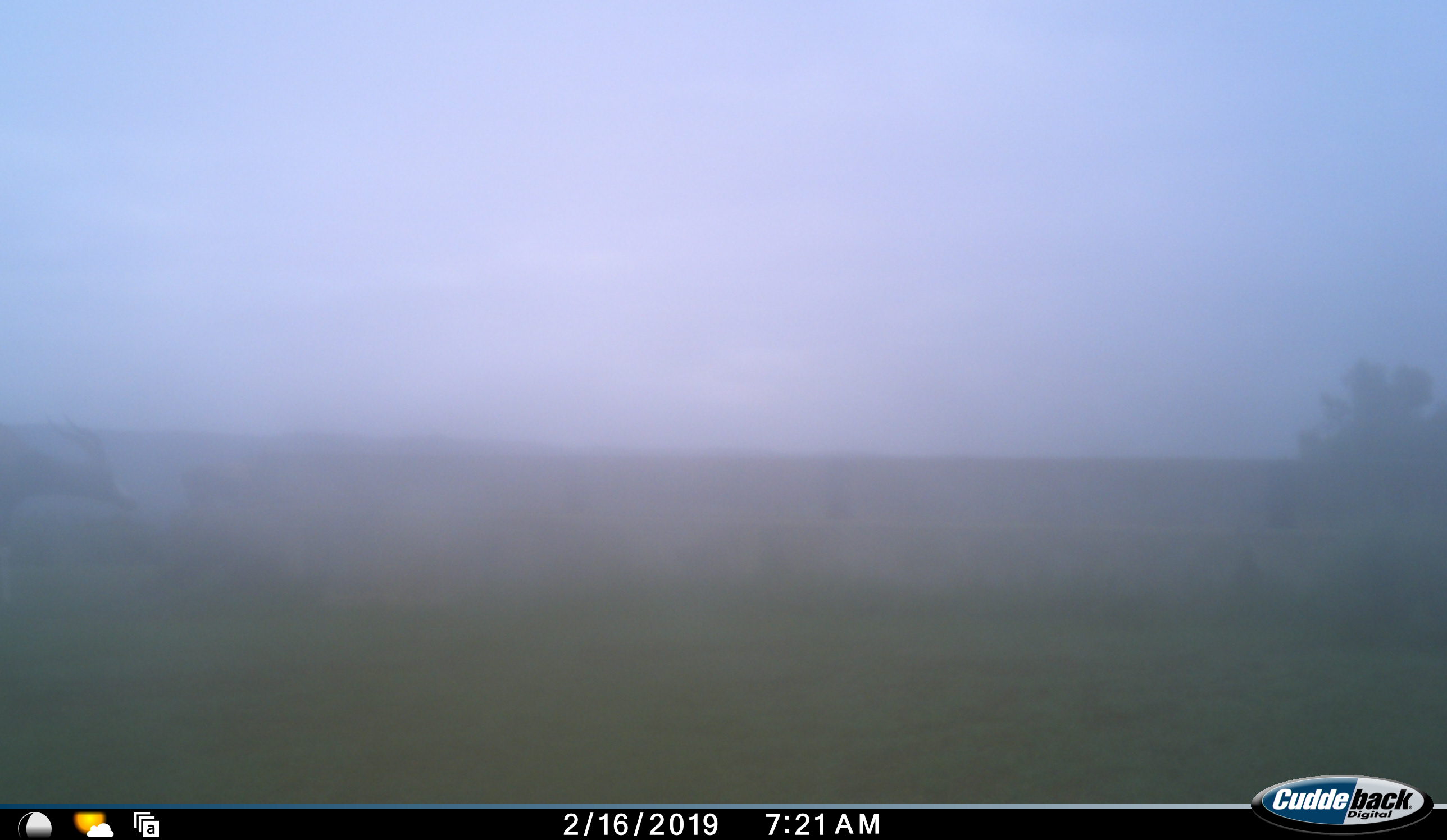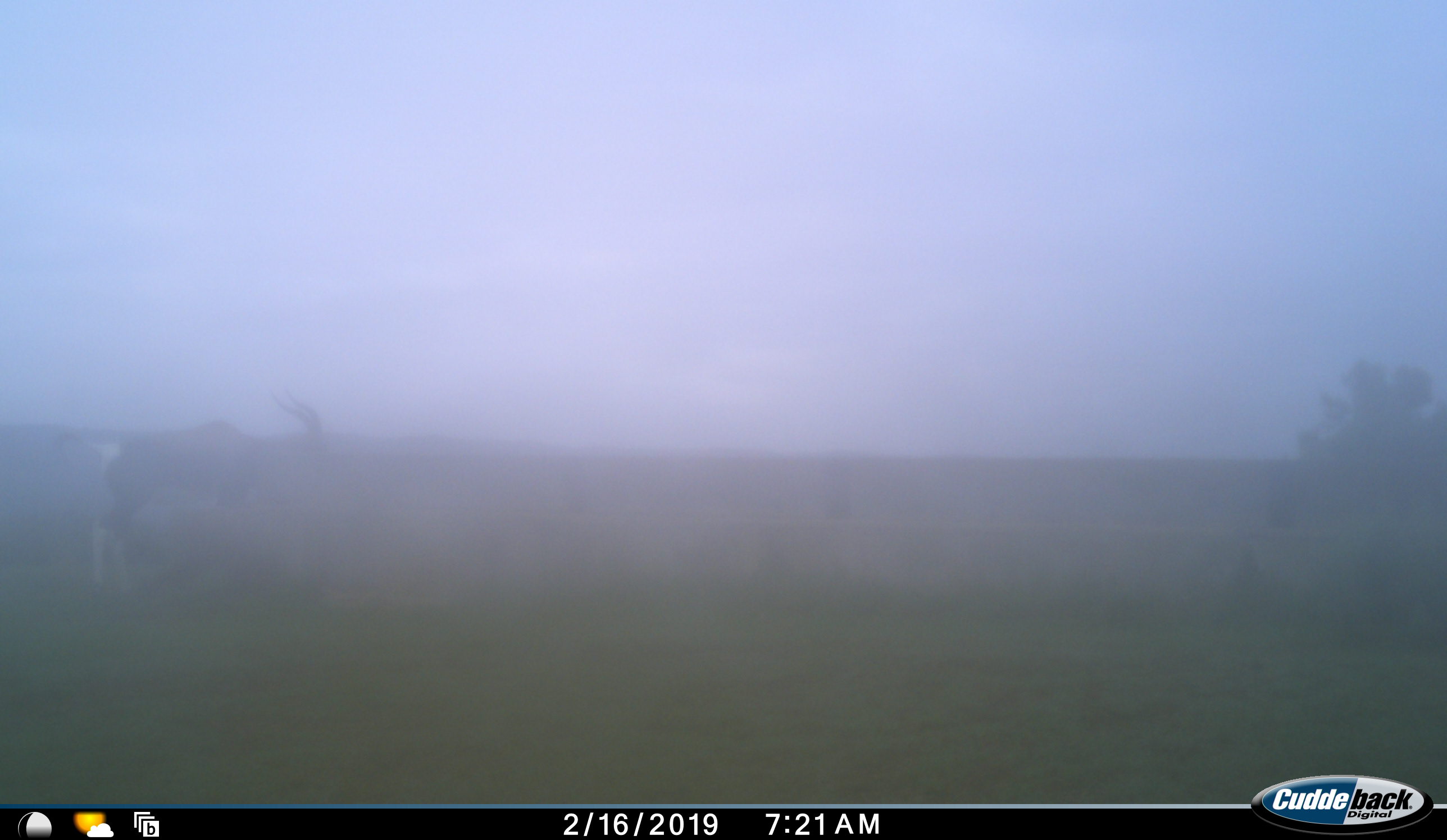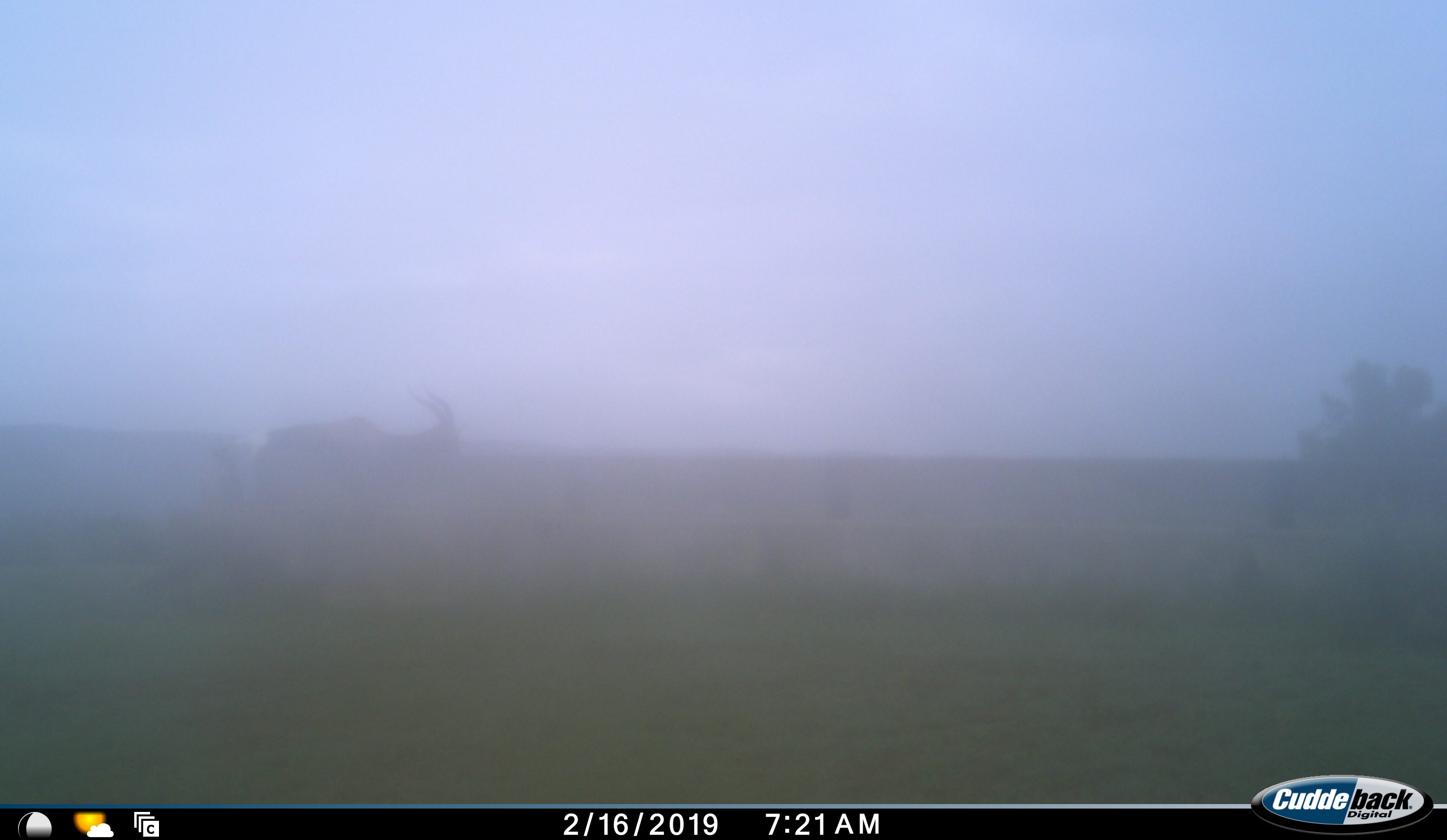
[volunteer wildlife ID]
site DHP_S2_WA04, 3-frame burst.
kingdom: Animalia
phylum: Chordata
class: Mammalia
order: Artiodactyla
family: Bovidae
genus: Damaliscus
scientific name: Damaliscus pygargus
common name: bontebok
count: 1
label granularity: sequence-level